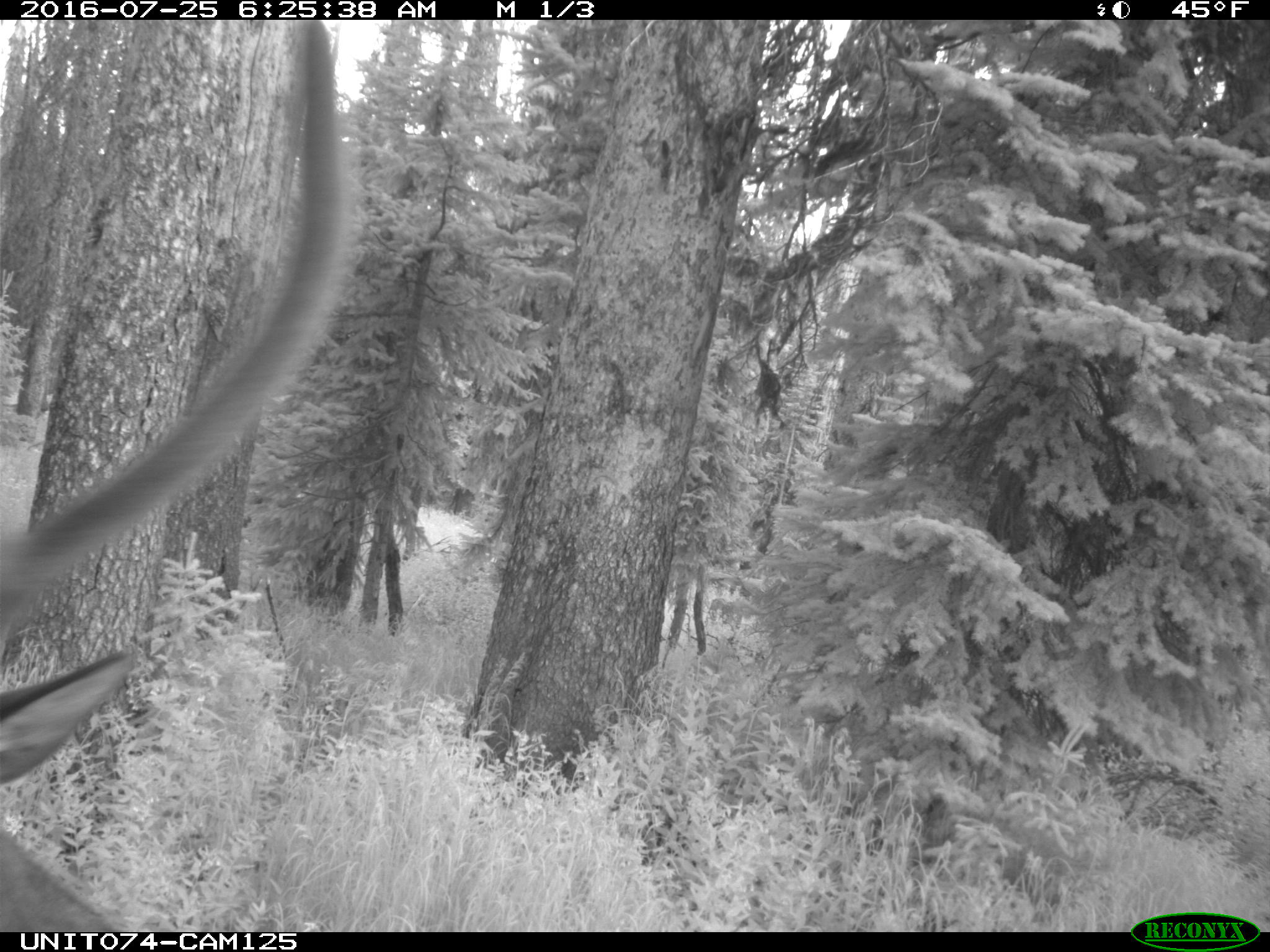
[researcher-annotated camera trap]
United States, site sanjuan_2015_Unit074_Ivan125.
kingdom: Animalia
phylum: Chordata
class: Mammalia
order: Artiodactyla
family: Cervidae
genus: Cervus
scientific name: Cervus elaphus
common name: red deer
Cervus elaphus (red deer).